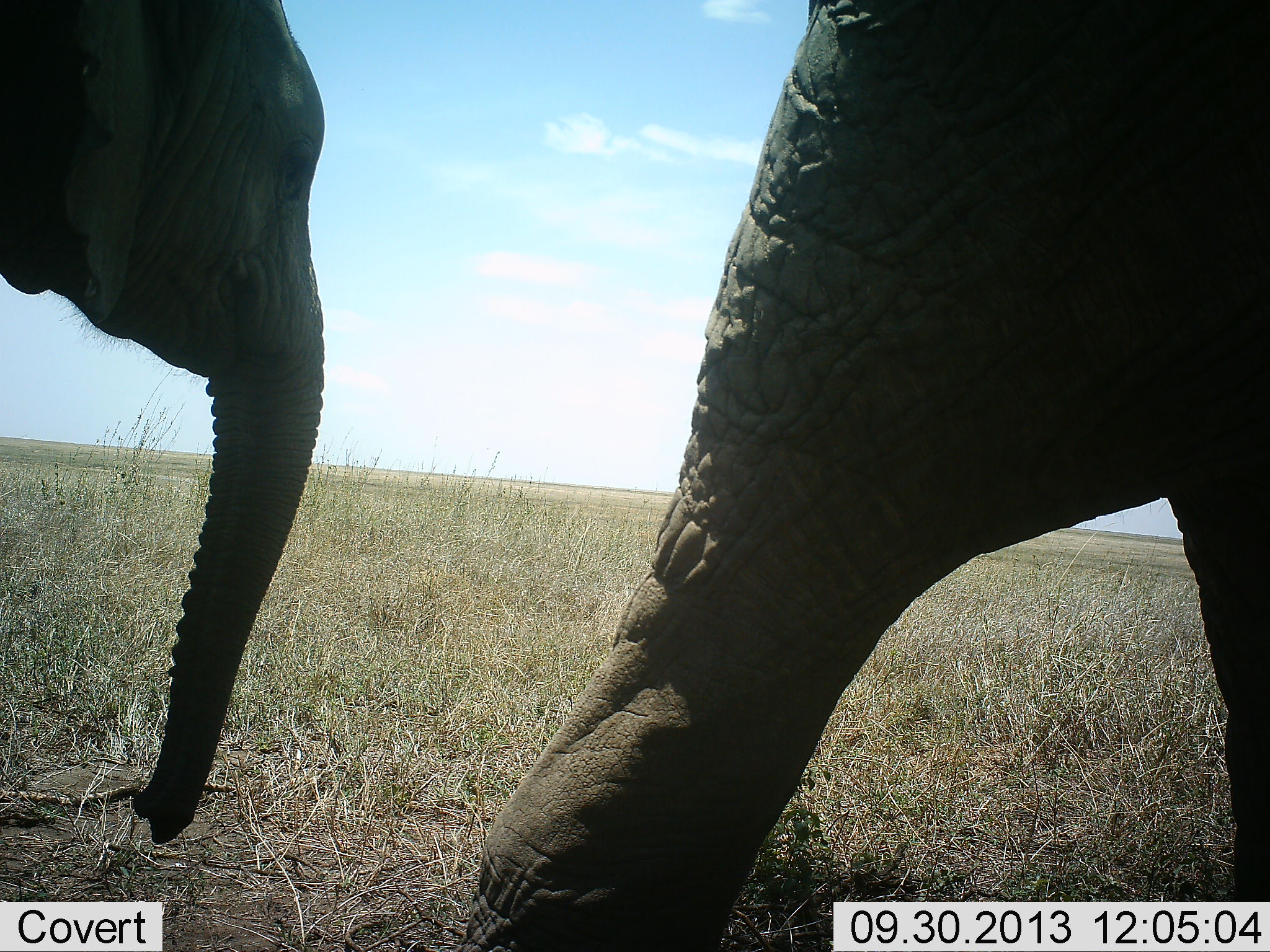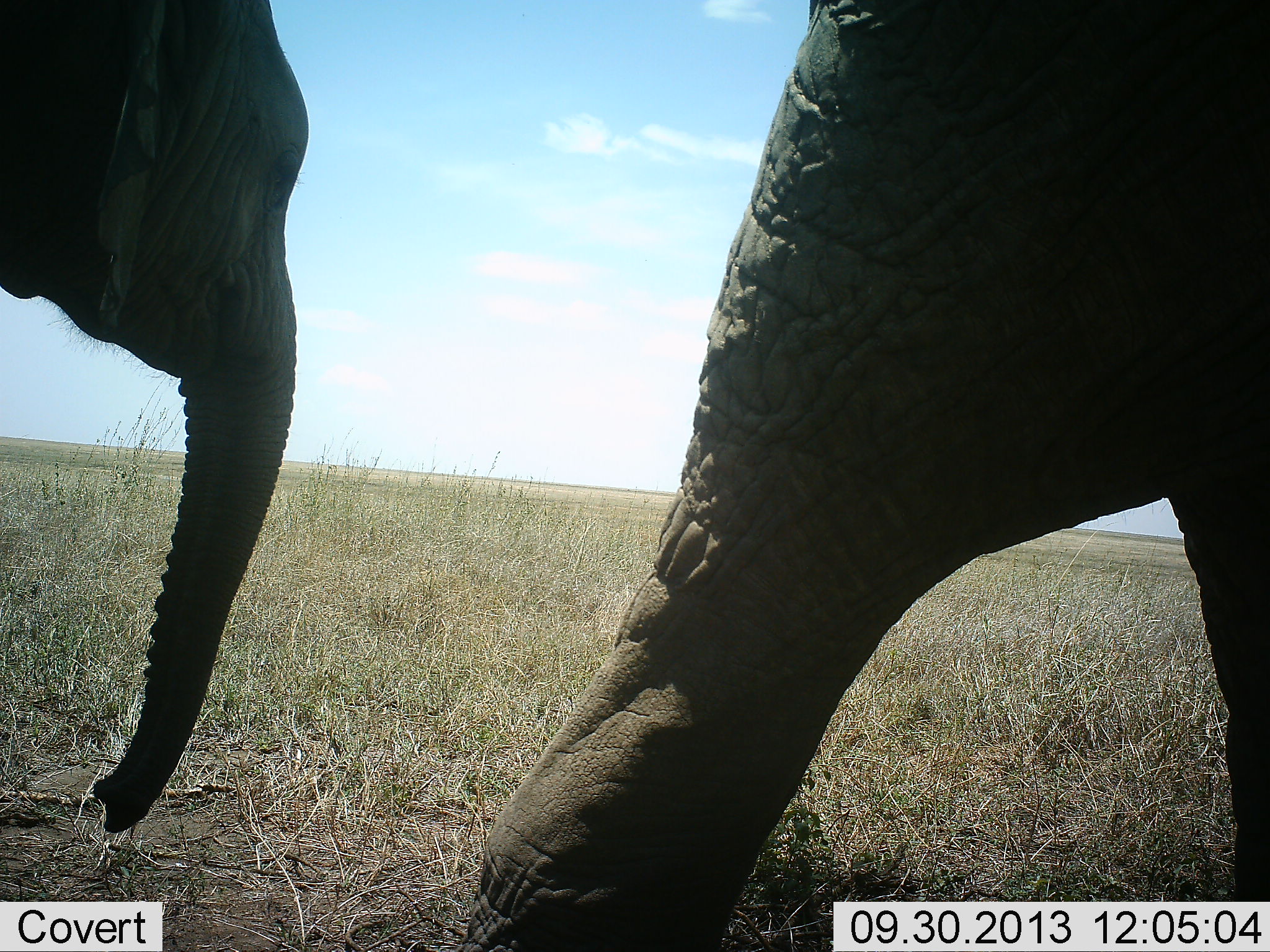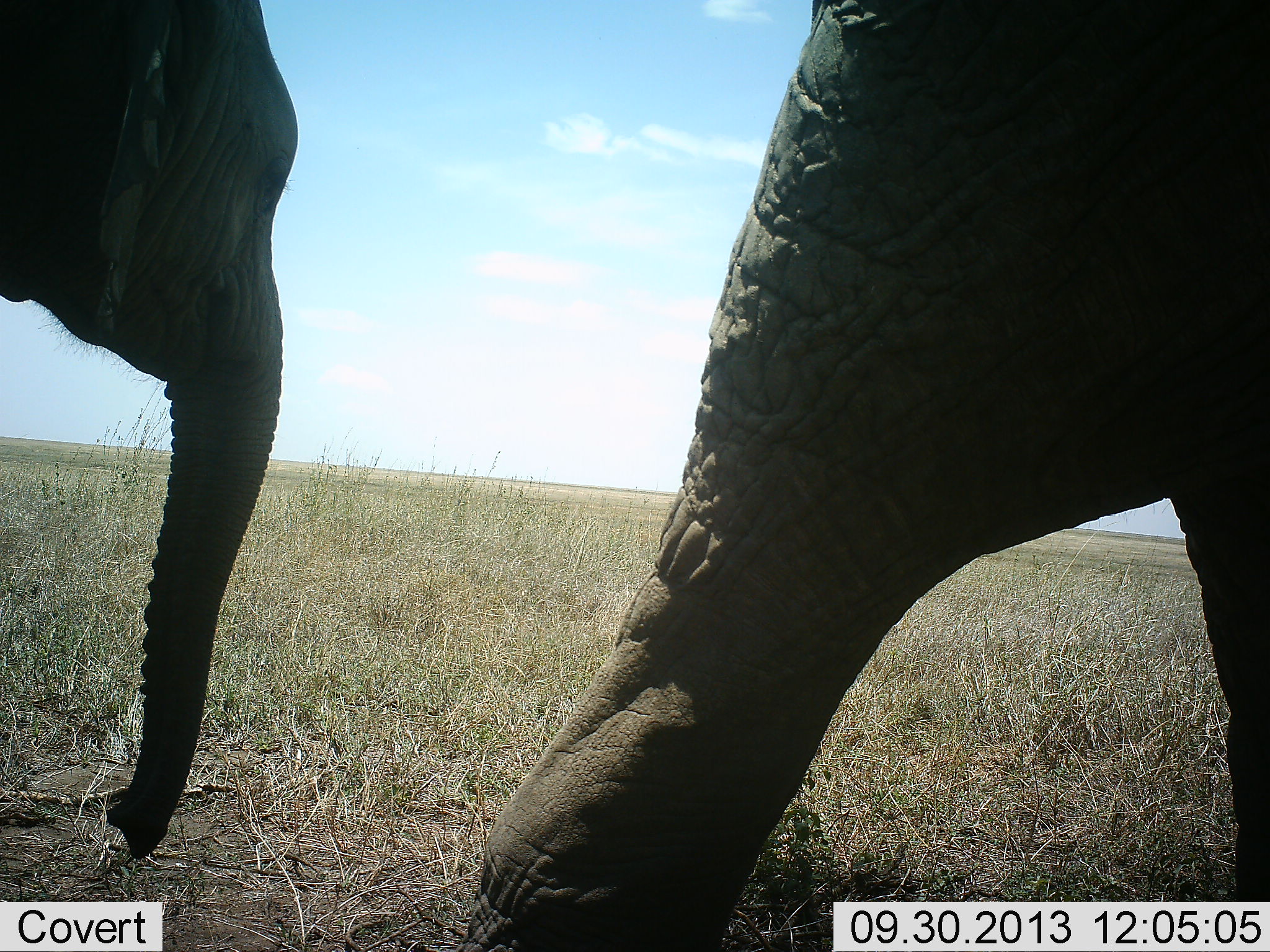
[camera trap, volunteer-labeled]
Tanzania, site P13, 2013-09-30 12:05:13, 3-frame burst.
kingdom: Animalia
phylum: Chordata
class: Mammalia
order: Proboscidea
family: Elephantidae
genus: Loxodonta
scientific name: Loxodonta africana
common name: african bush elephant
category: elephant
Elephant (african bush elephant) (Loxodonta africana), count 2. Behavior (volunteer vote fractions): standing 69%, resting 3%, moving 17%, interacting 14%. Young present (vote fraction): 14%. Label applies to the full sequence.